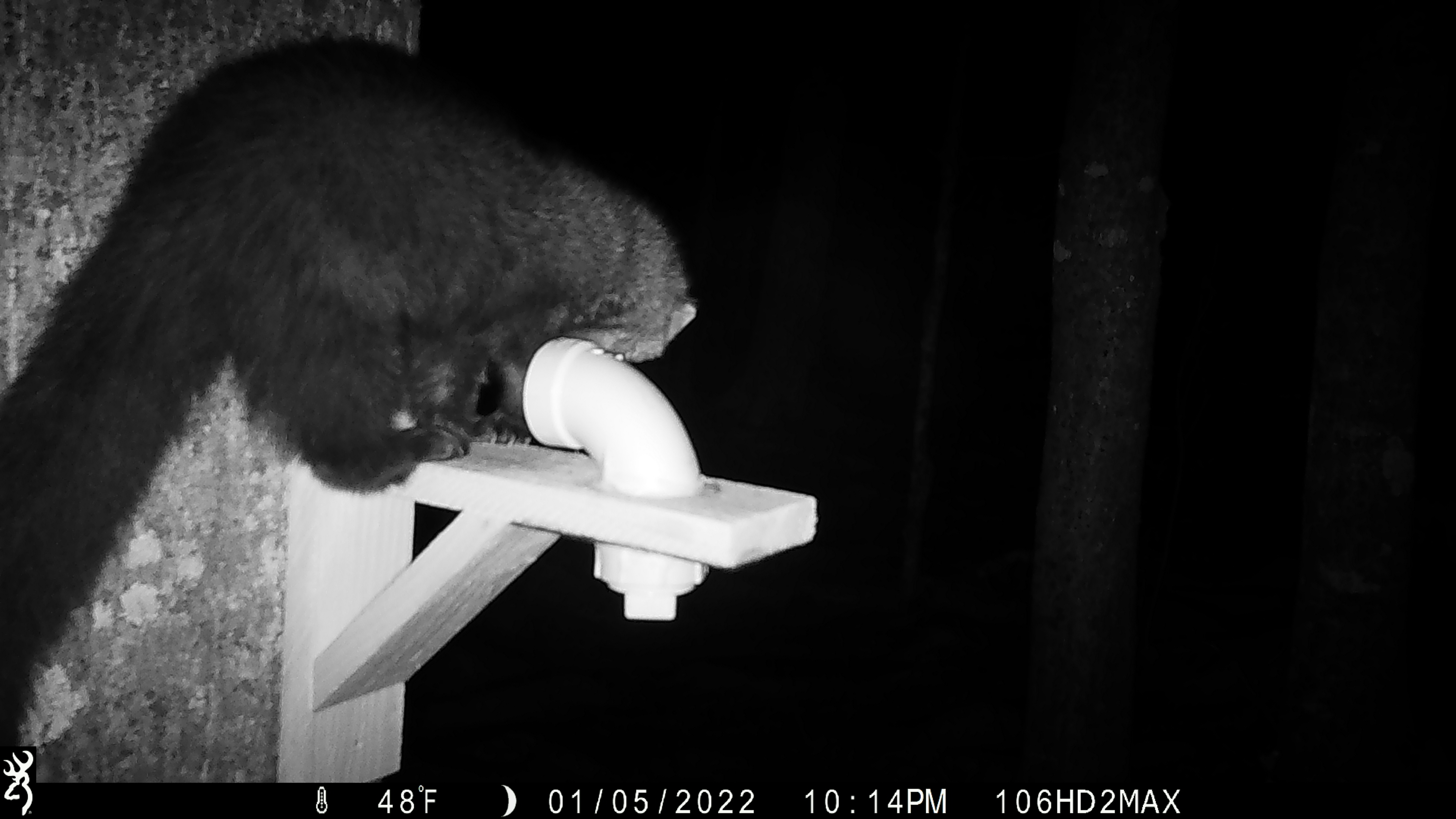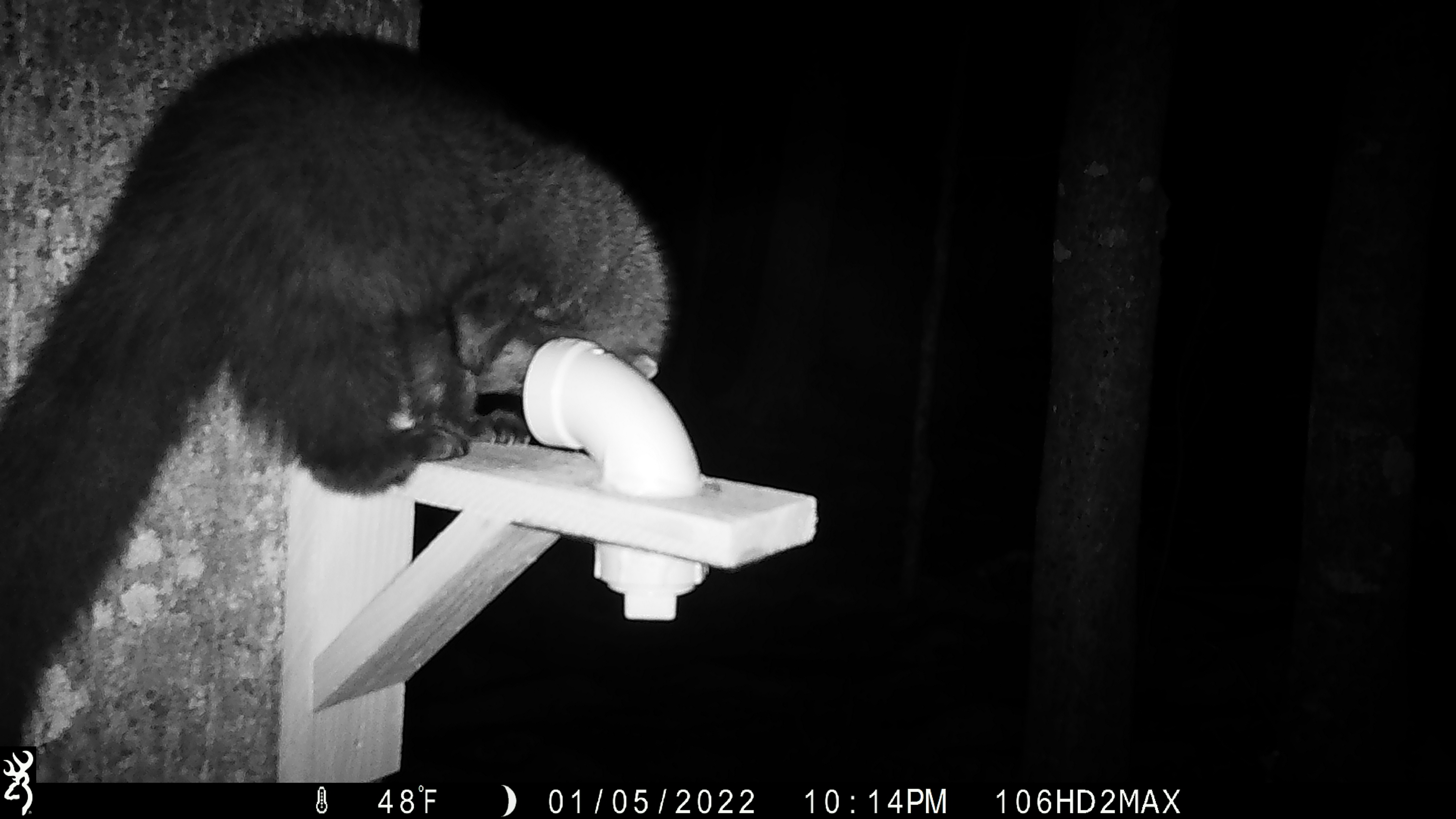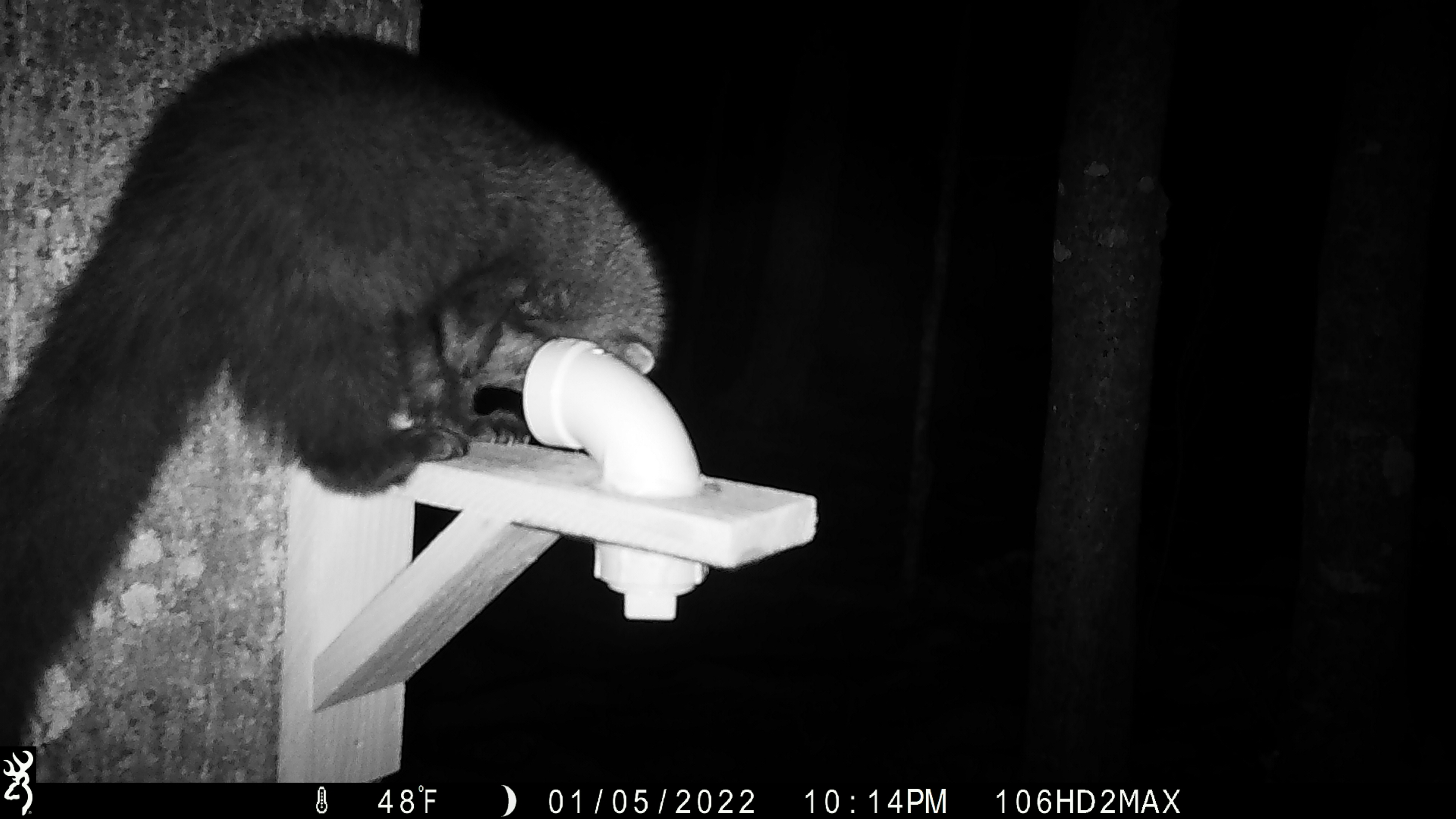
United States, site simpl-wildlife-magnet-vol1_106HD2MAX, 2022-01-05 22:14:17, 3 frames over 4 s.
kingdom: Animalia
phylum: Chordata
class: Mammalia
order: Carnivora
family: Mustelidae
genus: Pekania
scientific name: Pekania pennanti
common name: fisher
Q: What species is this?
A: Fisher (Pekania pennanti).